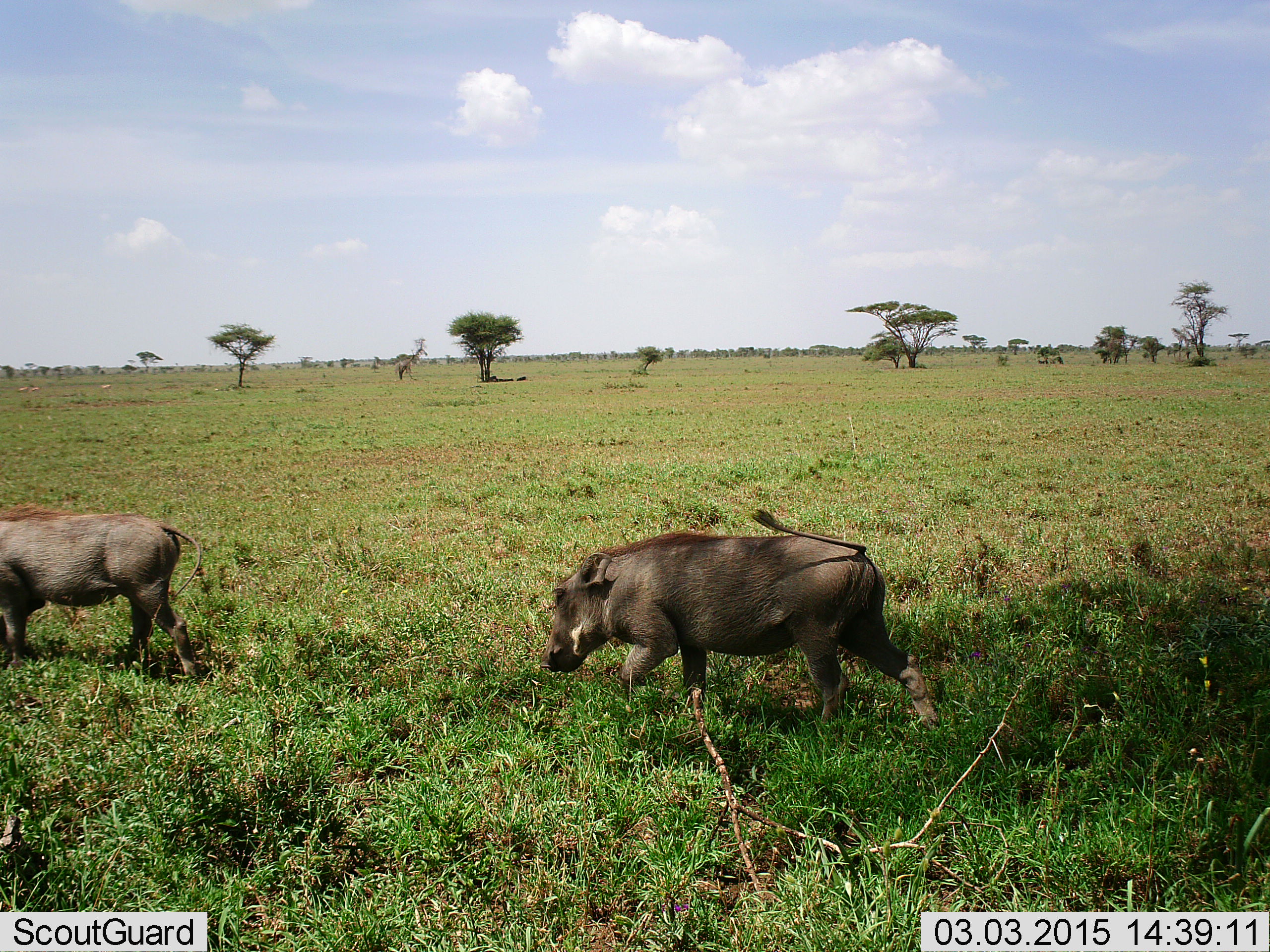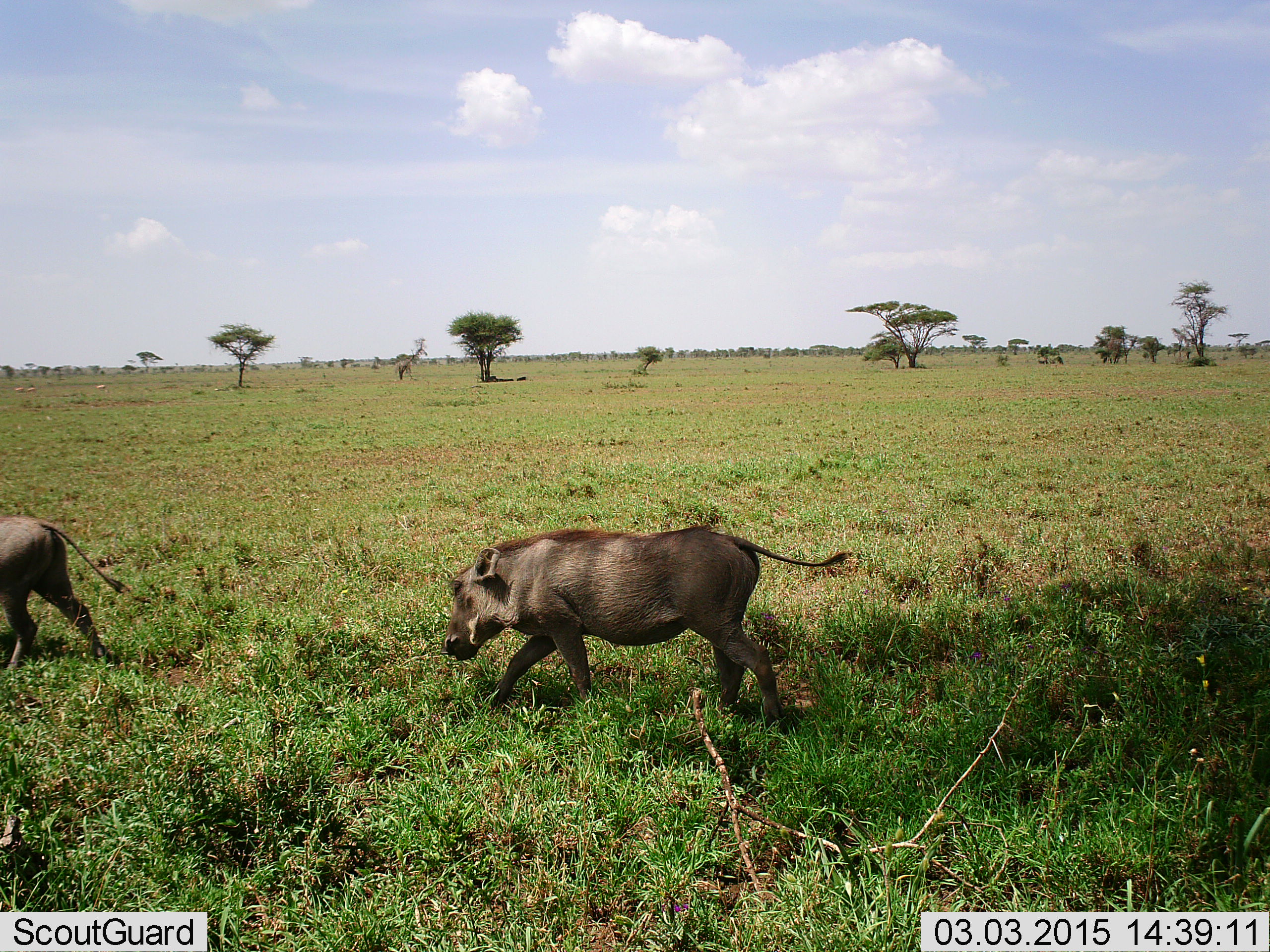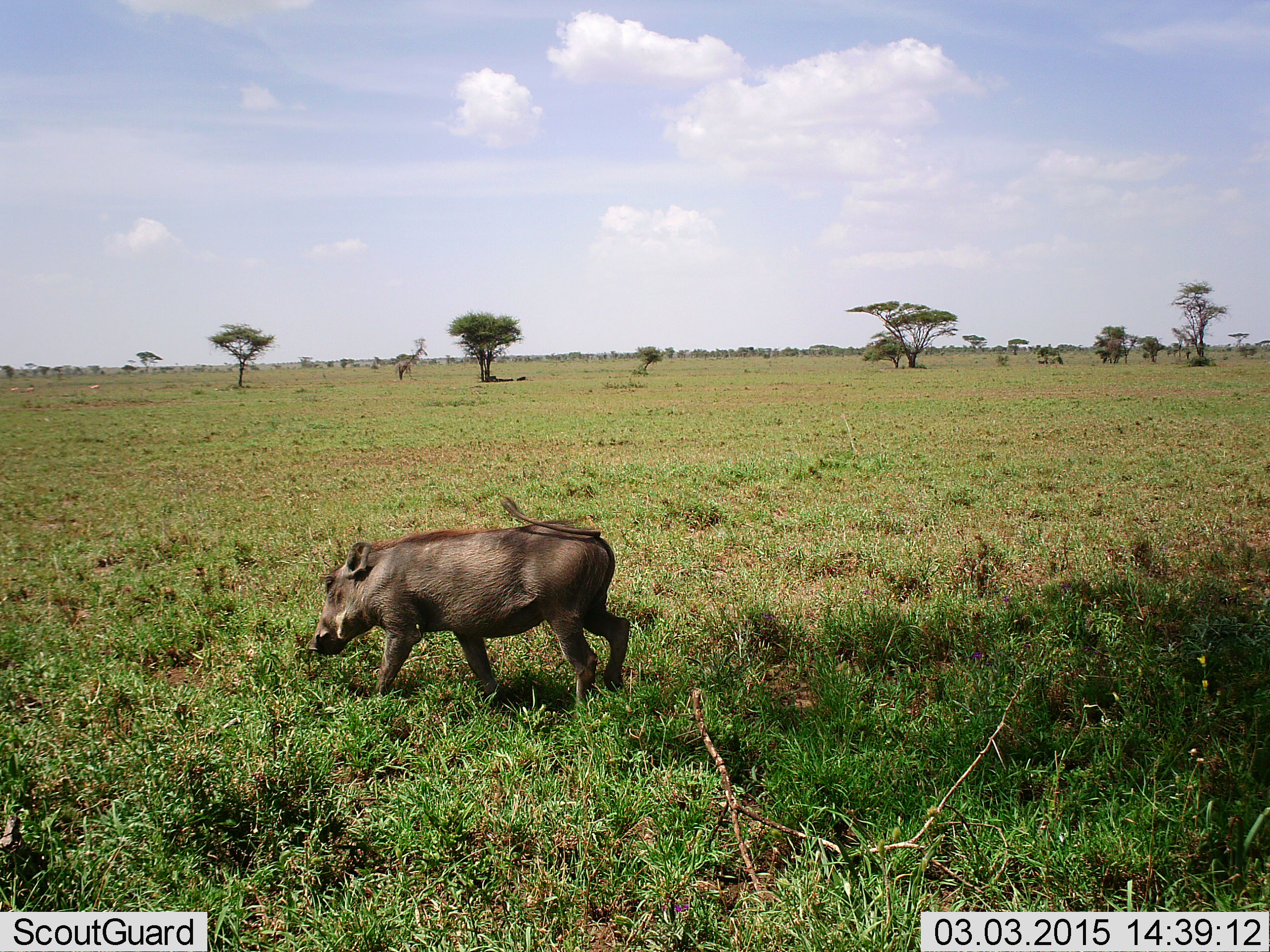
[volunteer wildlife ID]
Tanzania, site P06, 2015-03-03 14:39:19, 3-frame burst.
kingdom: Animalia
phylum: Chordata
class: Mammalia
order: Artiodactyla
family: Suidae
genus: Phacochoerus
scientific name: Phacochoerus africanus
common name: warthog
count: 2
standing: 0%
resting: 0%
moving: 100%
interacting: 0%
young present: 0%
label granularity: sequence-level